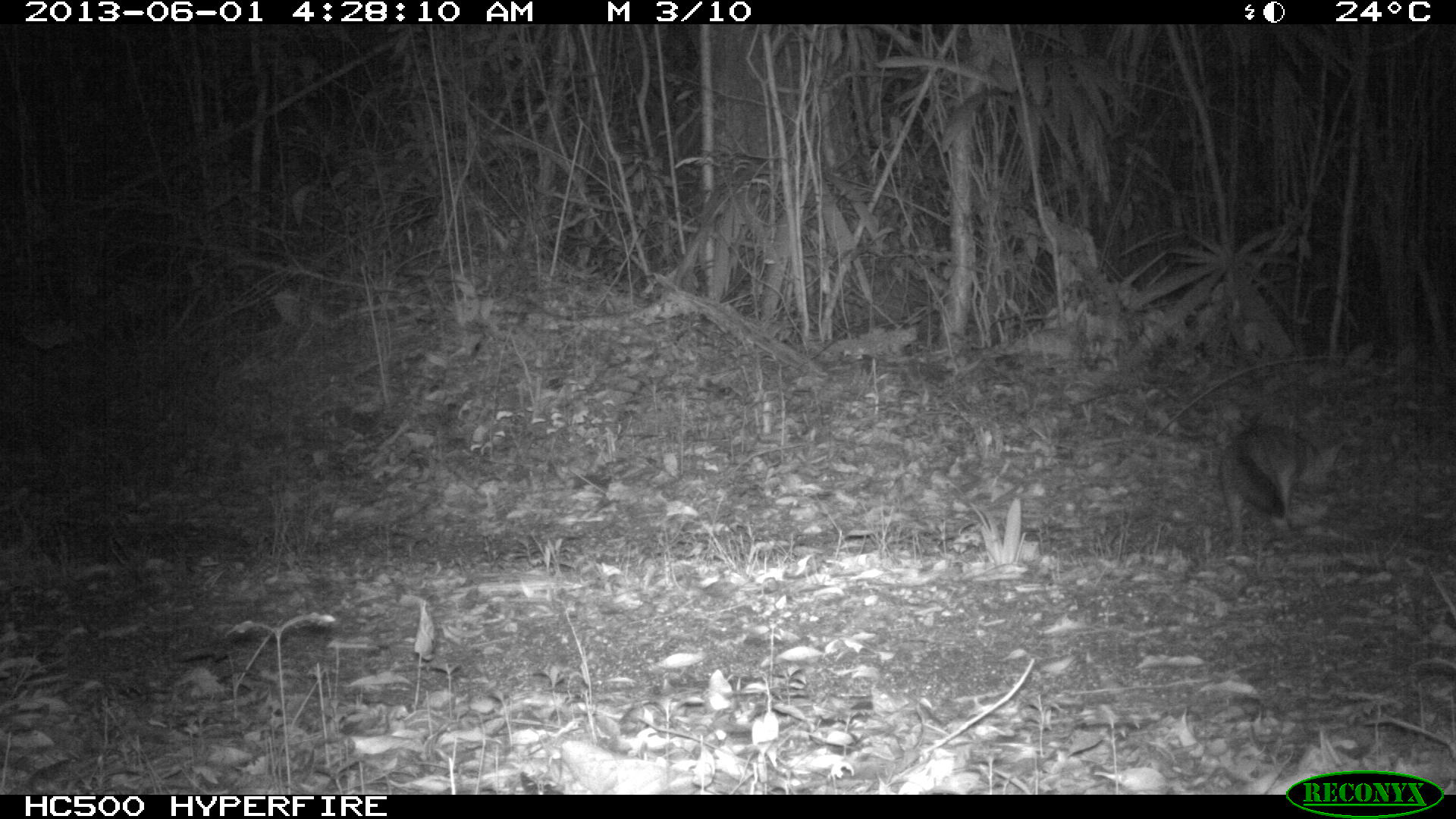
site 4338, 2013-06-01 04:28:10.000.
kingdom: Animalia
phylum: Chordata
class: Mammalia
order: Carnivora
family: Canidae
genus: Urocyon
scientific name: Urocyon cinereoargenteus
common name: gray fox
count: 1